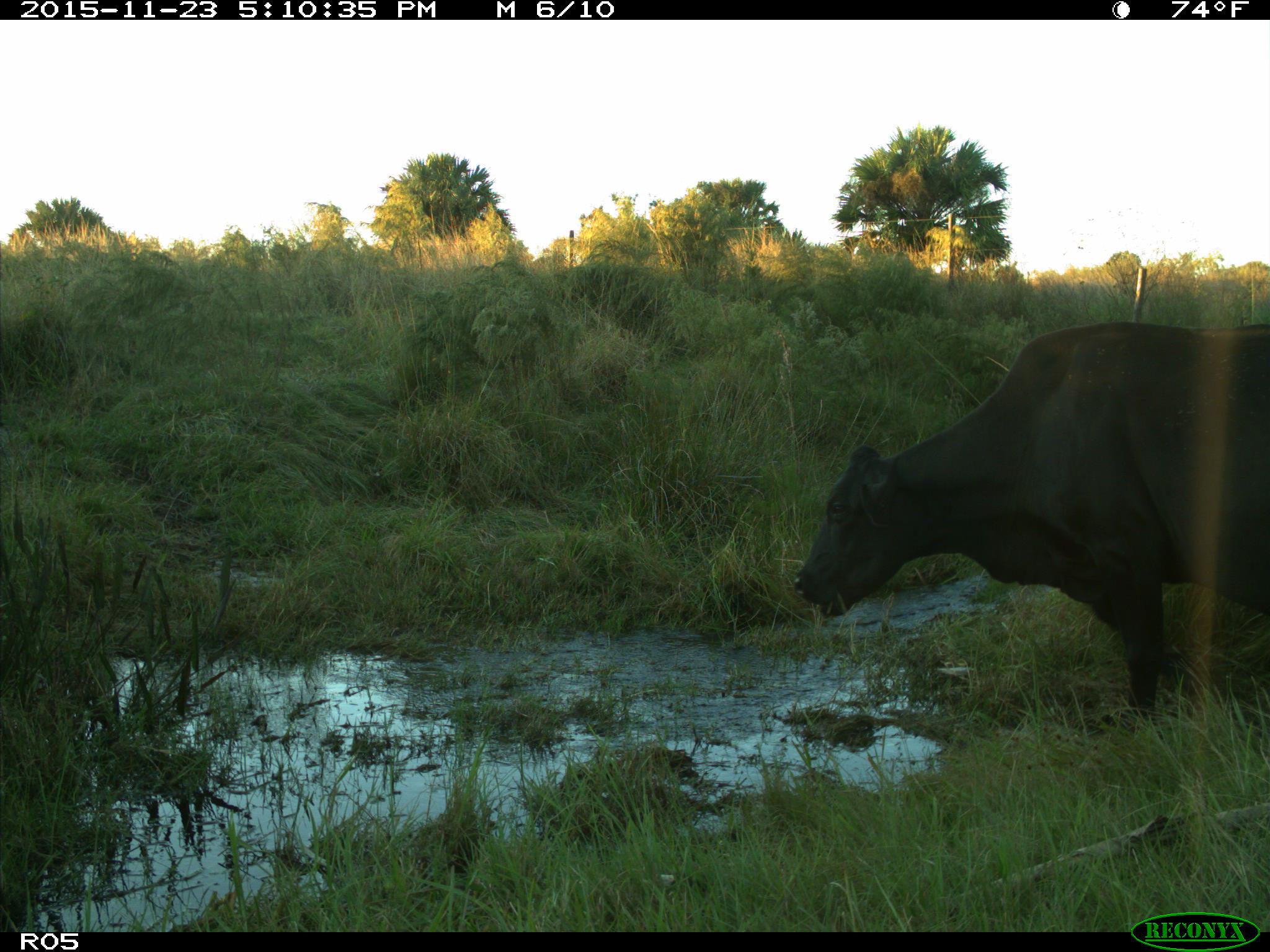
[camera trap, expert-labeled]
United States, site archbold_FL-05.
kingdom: Animalia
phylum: Chordata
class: Mammalia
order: Artiodactyla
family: Bovidae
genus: Bos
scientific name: Bos taurus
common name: domestic cow